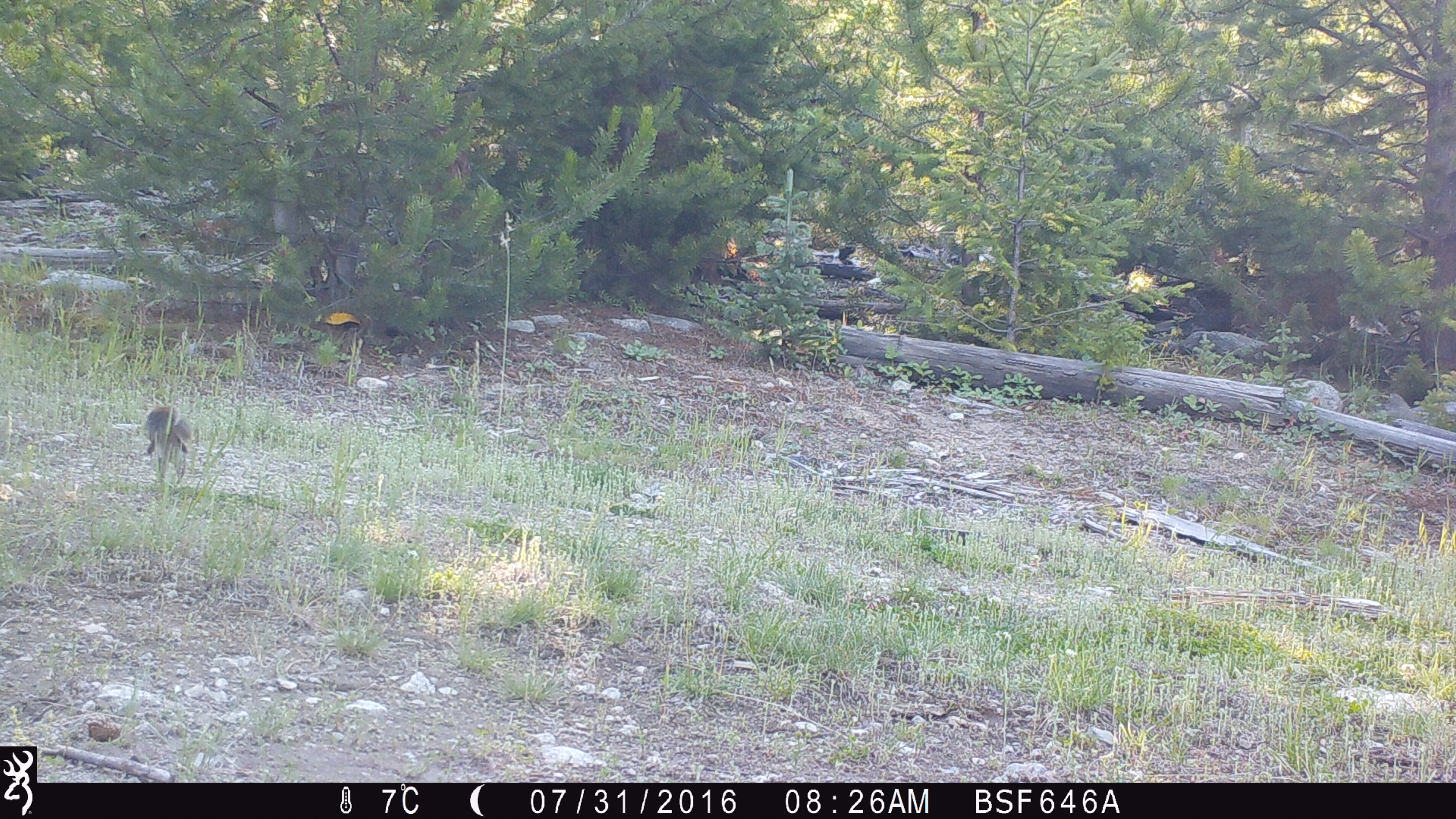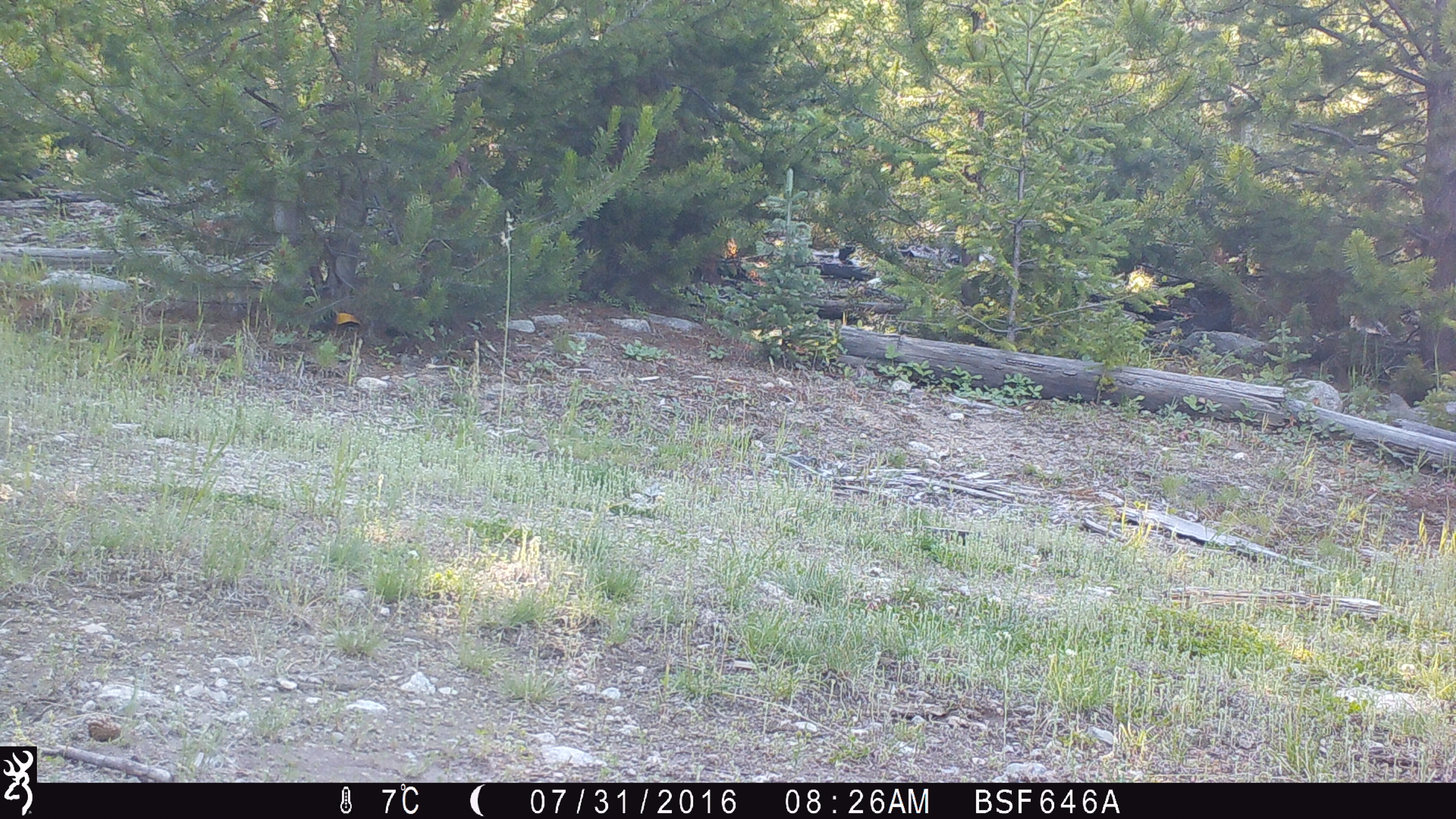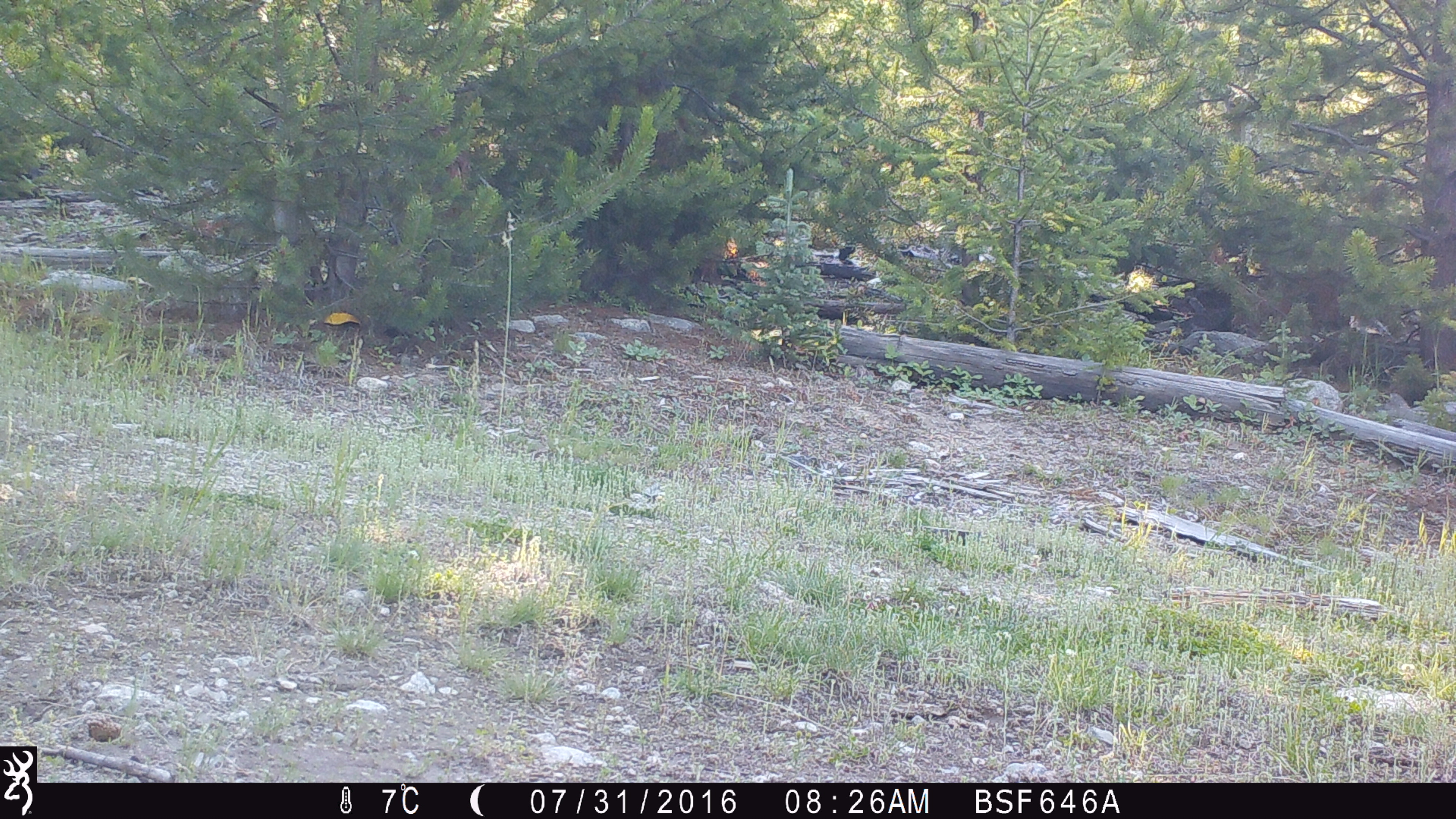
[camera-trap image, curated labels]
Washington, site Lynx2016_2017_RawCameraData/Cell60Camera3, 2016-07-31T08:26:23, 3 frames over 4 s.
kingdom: Animalia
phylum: Chordata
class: Mammalia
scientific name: Mammalia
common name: small mammal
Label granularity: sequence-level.